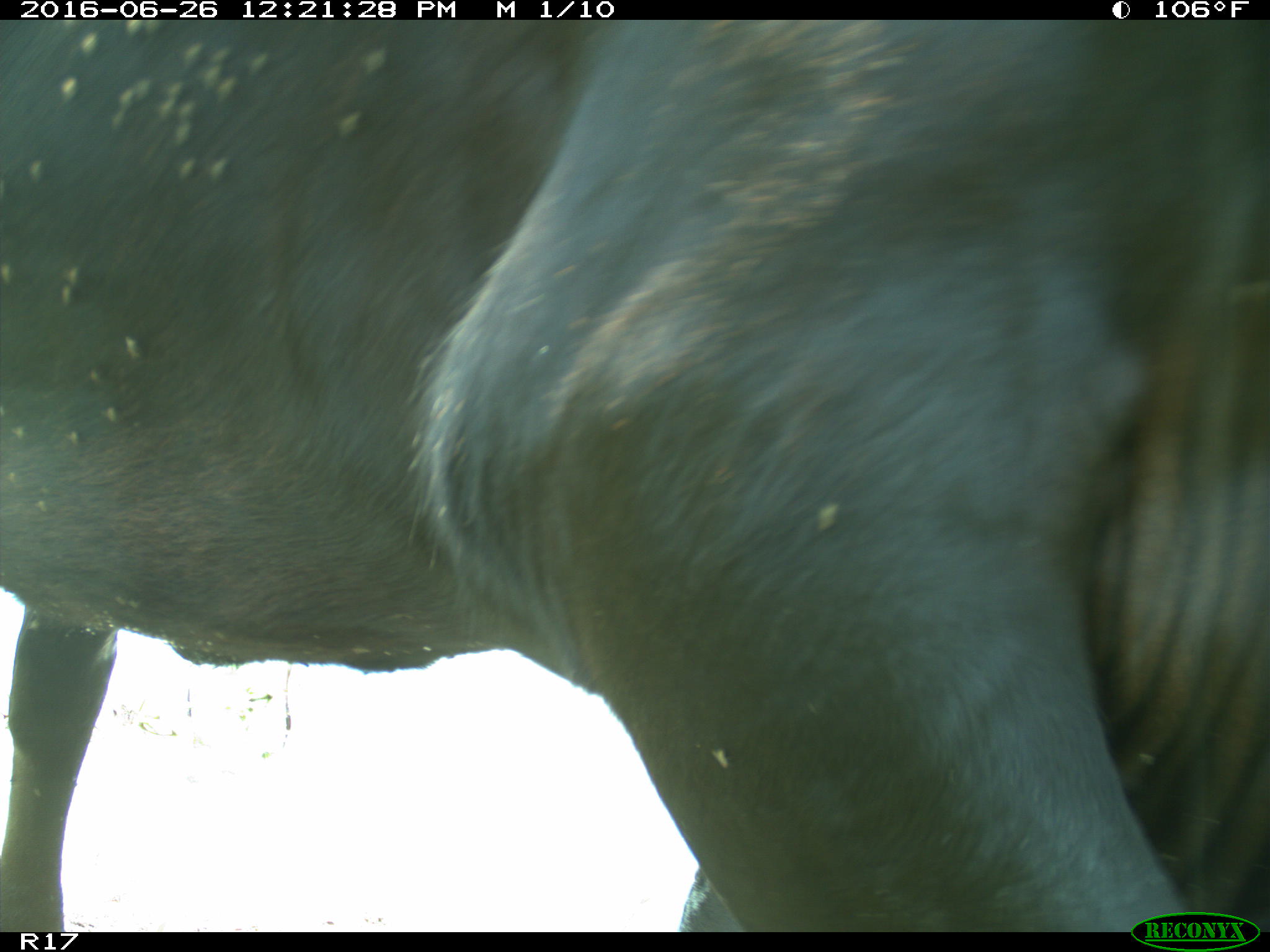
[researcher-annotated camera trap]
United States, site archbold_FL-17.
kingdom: Animalia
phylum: Chordata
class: Mammalia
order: Artiodactyla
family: Bovidae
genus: Bos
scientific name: Bos taurus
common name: domestic cow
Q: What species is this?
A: Bos taurus (domestic cow).